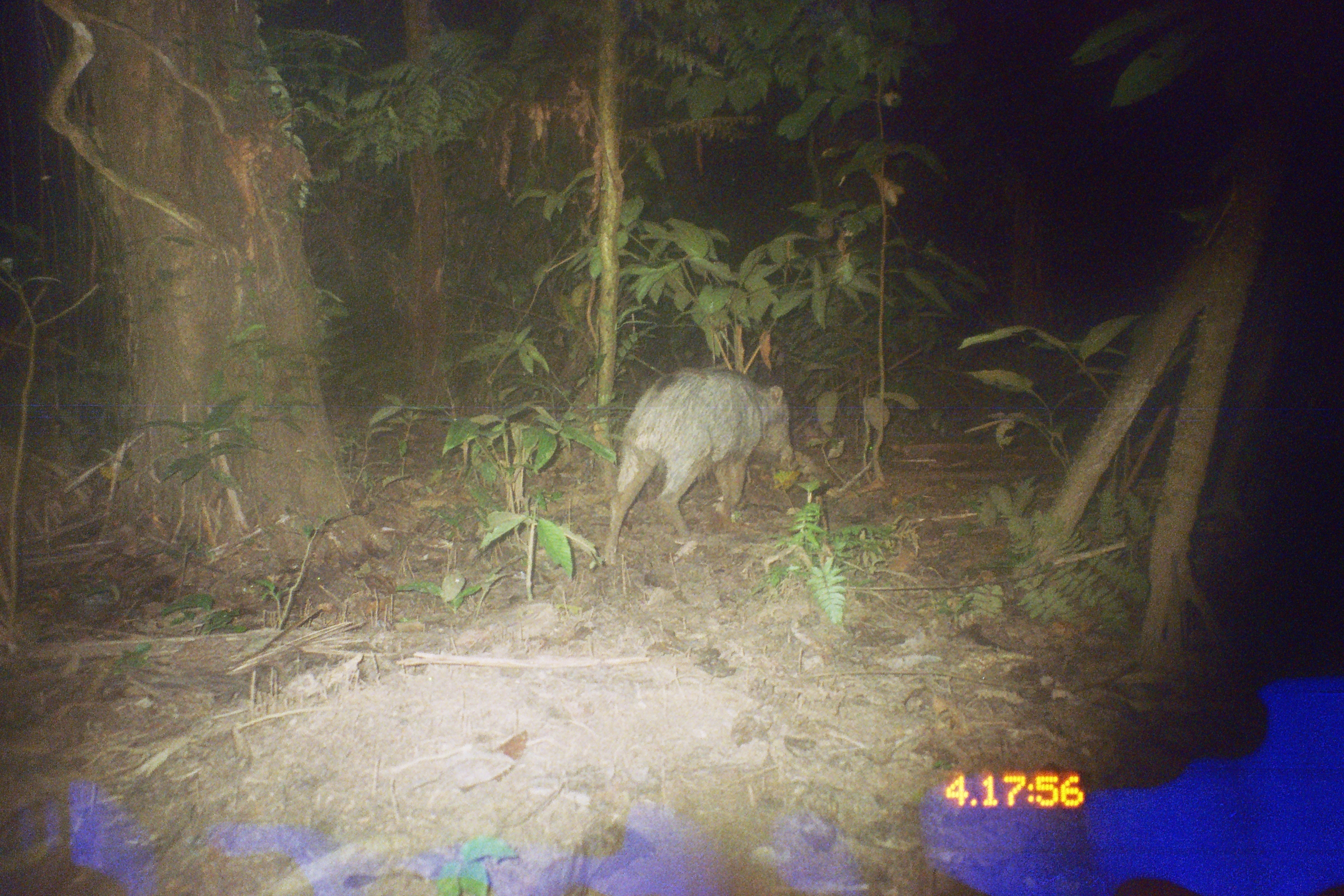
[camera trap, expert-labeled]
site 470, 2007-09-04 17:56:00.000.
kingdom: Animalia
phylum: Chordata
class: Mammalia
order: Artiodactyla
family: Tayassuidae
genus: Tayassu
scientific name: Tayassu pecari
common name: white-lipped peccary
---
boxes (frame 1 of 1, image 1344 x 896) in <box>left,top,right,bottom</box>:
tayassu pecari: <box>600,368,793,567</box>